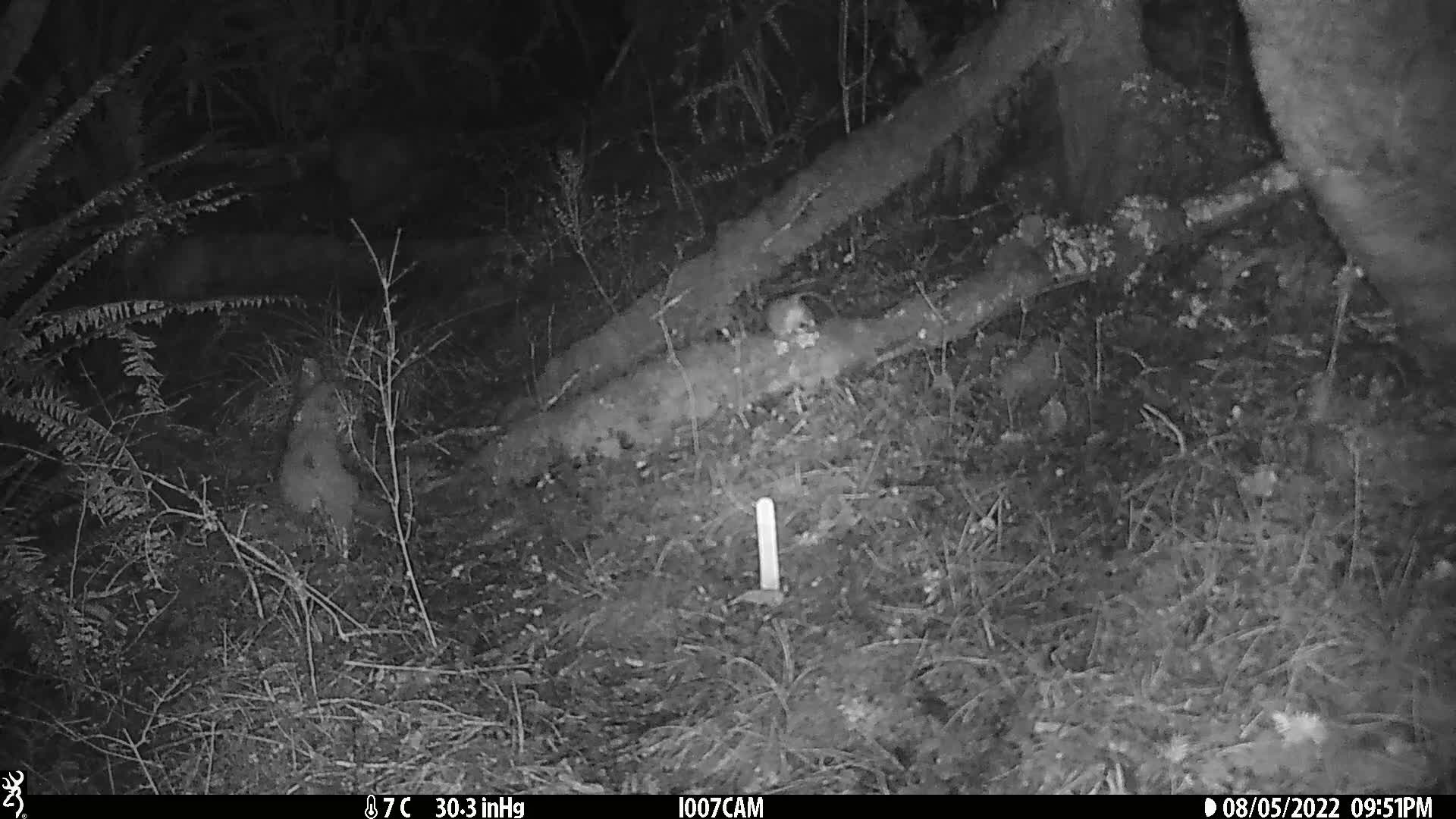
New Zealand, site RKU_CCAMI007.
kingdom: Animalia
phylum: Chordata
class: Mammalia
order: Rodentia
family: Muridae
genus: Rattus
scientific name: Rattus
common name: rat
Rat (Rattus).